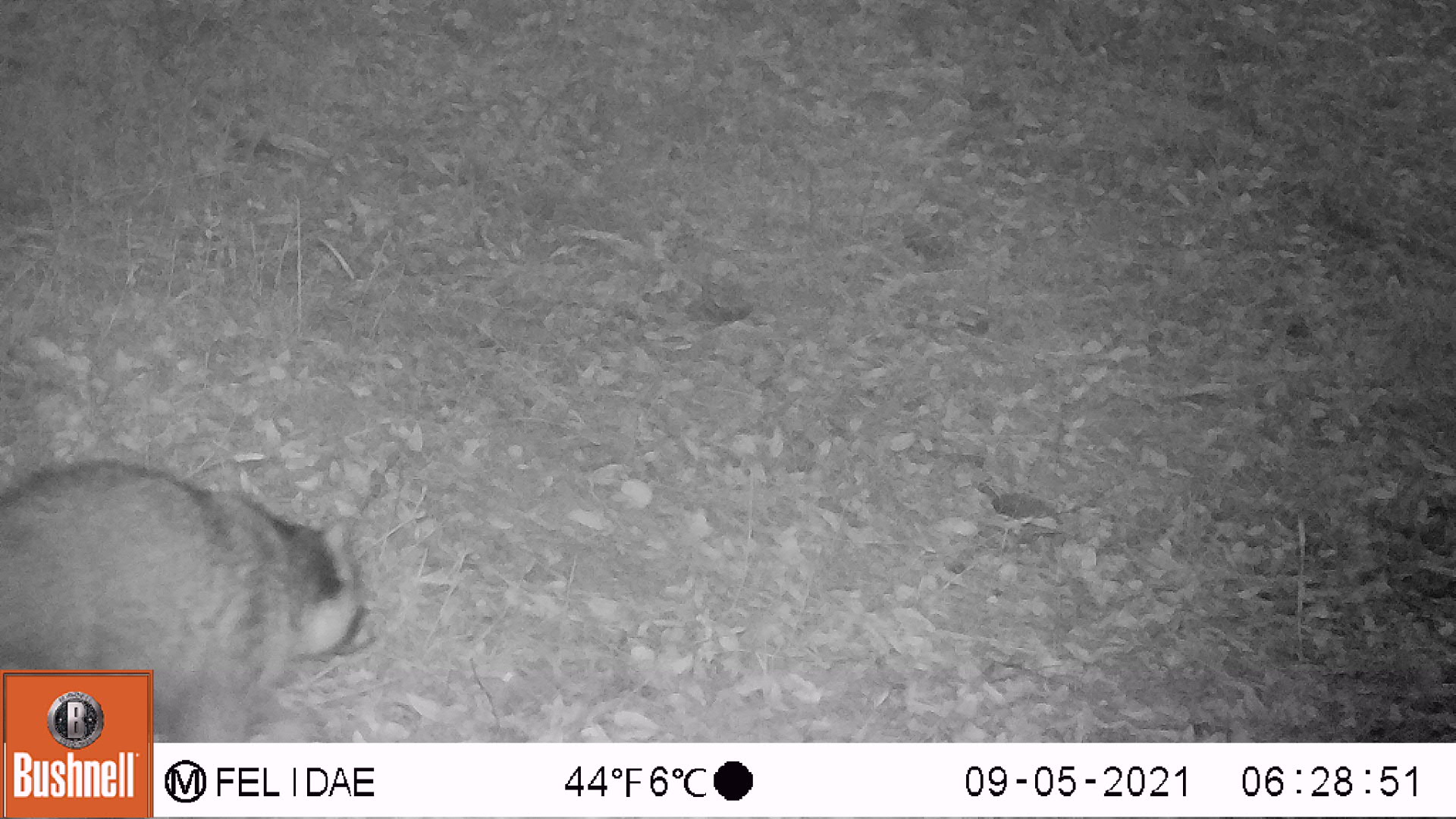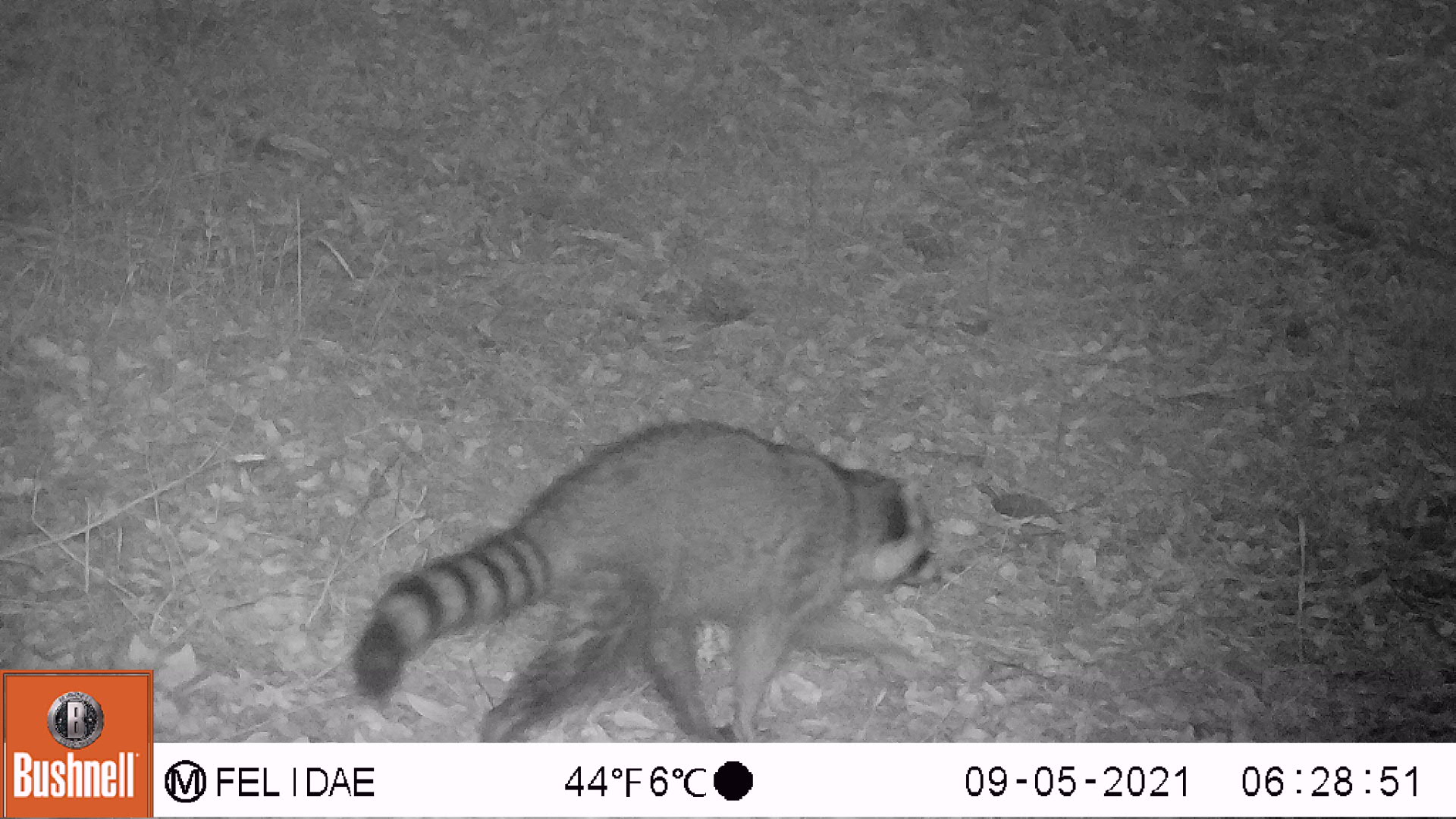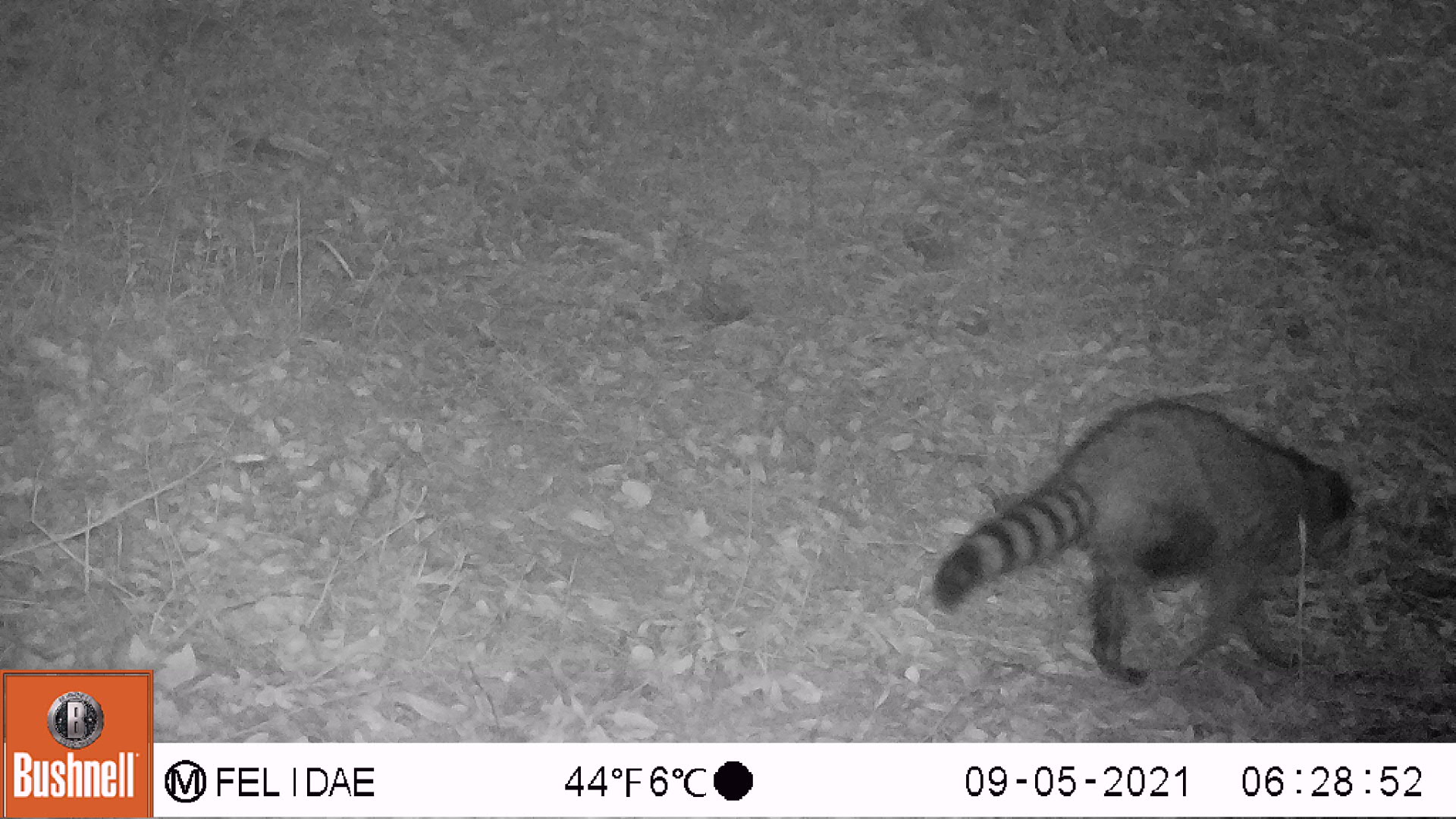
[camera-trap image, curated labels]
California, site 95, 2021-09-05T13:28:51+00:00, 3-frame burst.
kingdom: Animalia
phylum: Chordata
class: Mammalia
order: Carnivora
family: Procyonidae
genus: Procyon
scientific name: Procyon lotor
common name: raccoon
Raccoon (Procyon lotor).